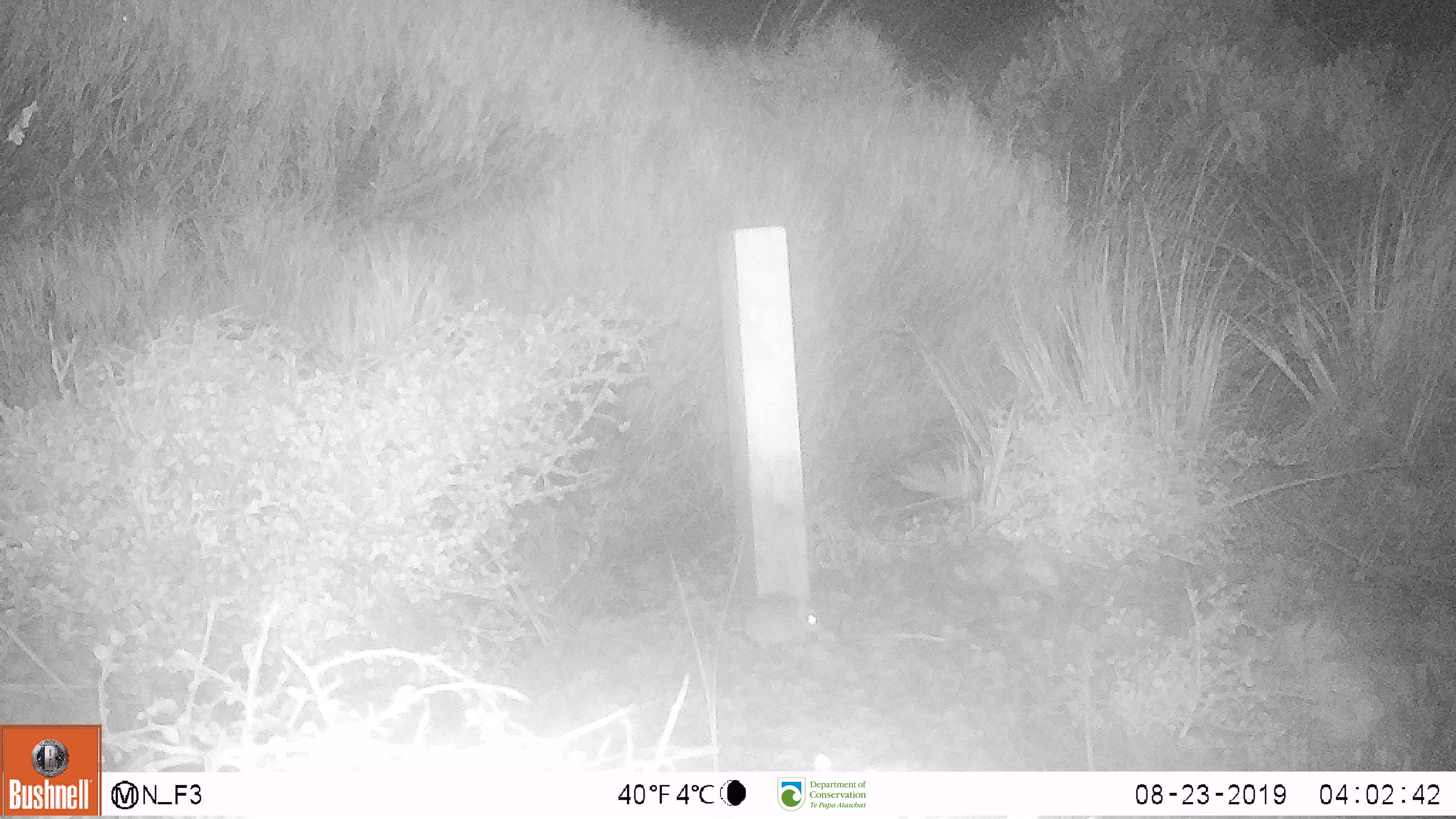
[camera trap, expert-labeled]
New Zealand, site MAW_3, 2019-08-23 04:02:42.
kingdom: Animalia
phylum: Chordata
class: Mammalia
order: Rodentia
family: Muridae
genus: Mus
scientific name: Mus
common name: mouse